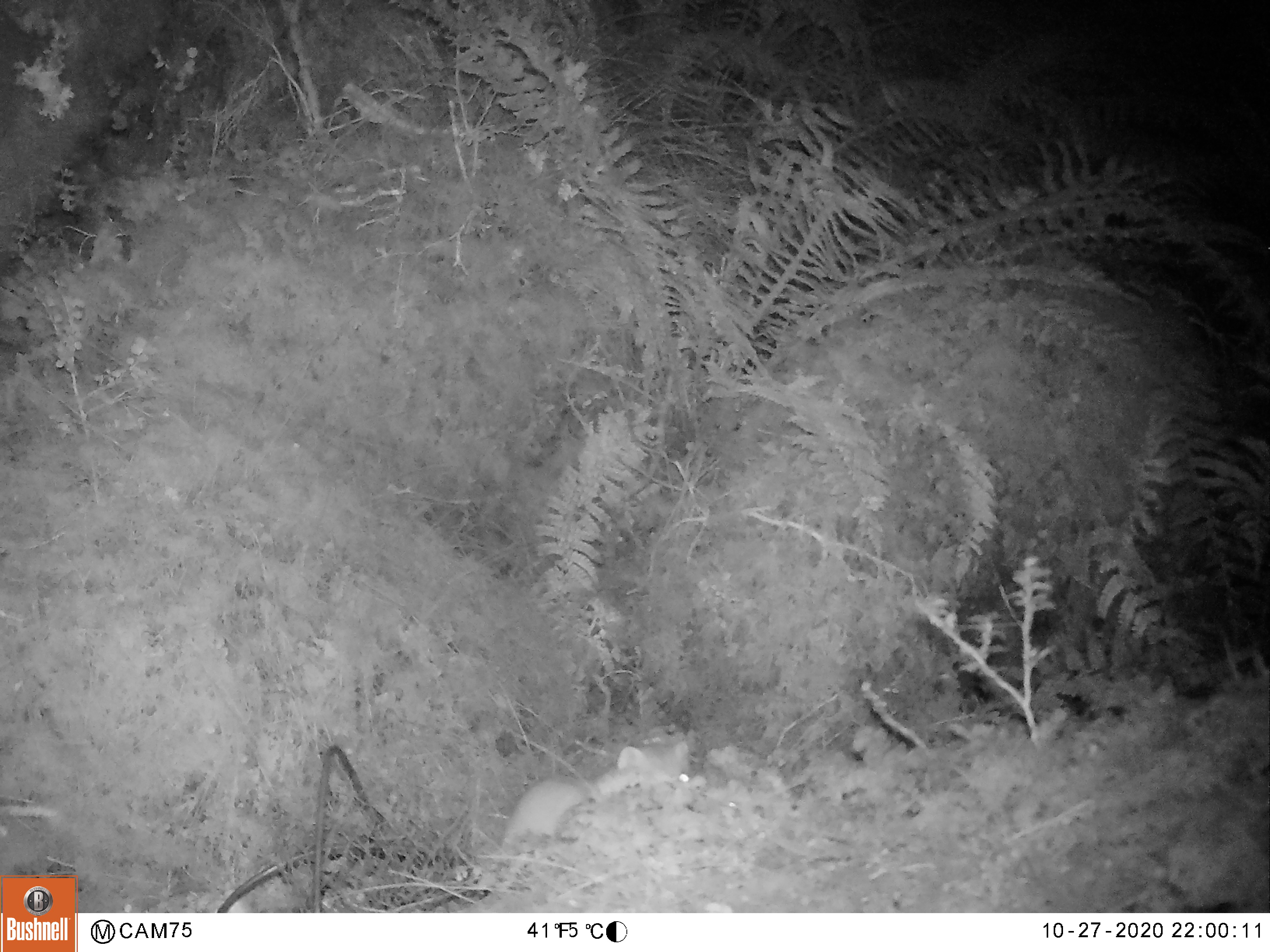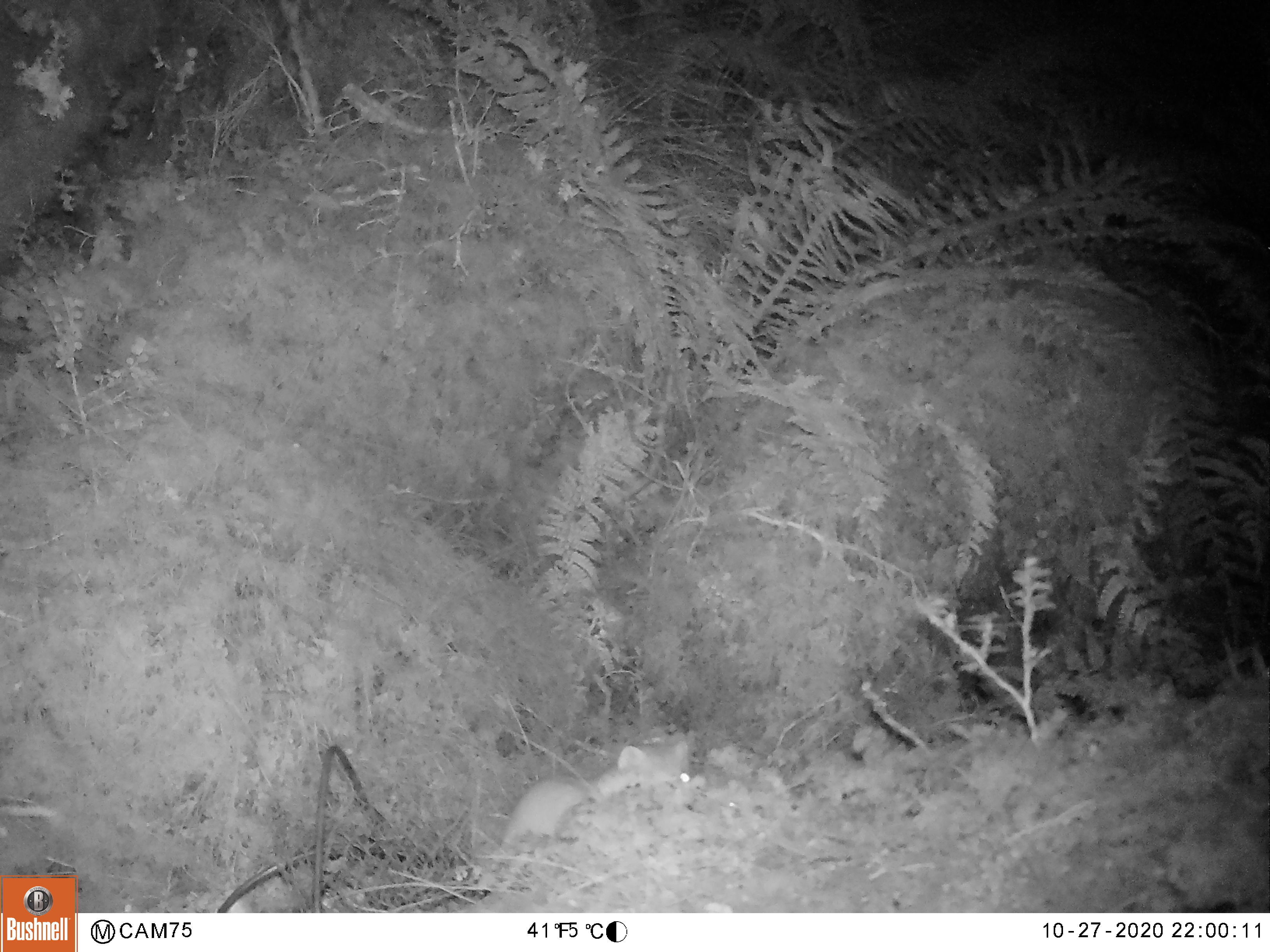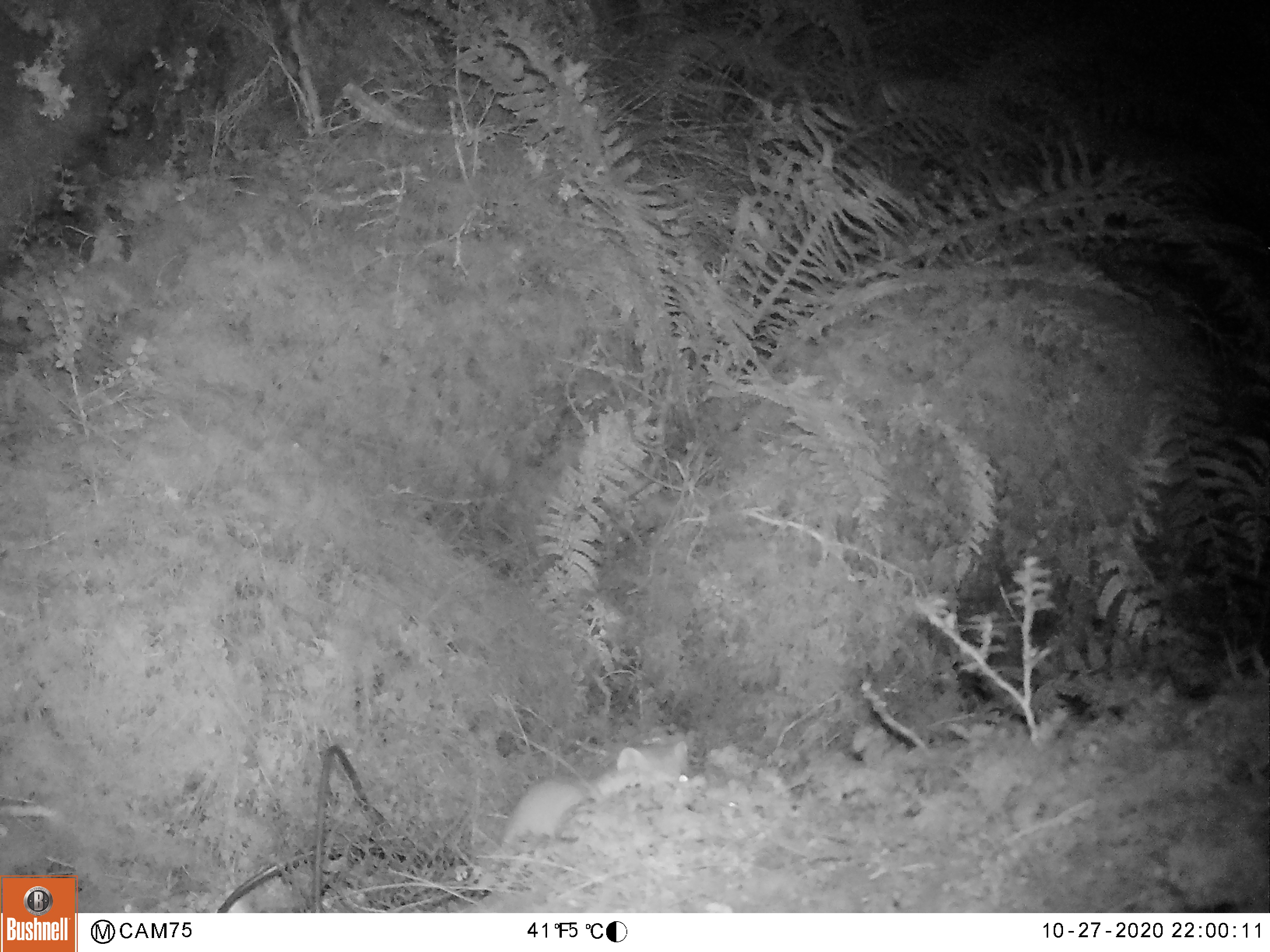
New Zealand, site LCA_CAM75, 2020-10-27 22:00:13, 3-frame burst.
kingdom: Animalia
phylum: Chordata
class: Mammalia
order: Carnivora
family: Mustelidae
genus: Mustela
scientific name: Mustela erminea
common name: stoat